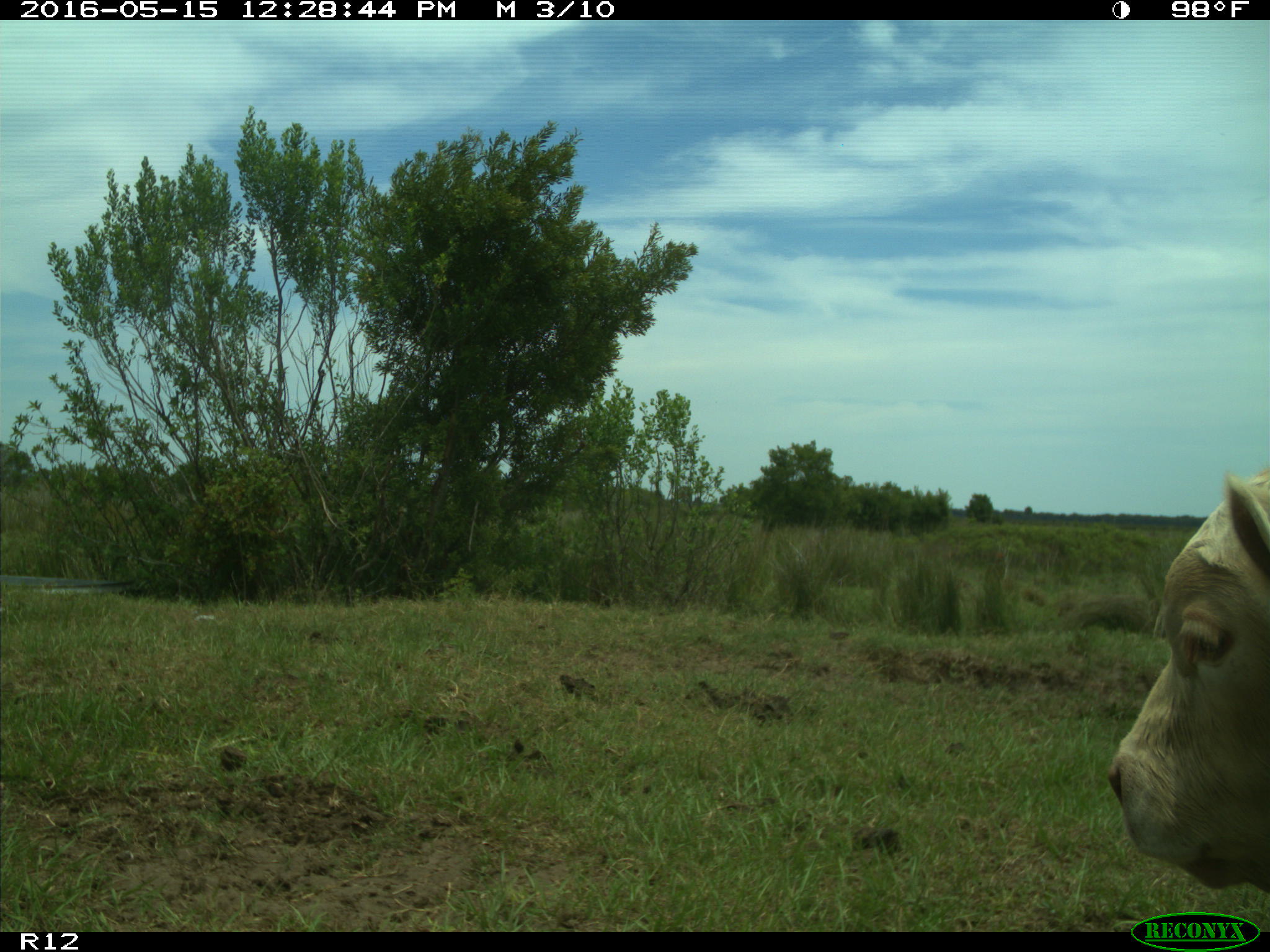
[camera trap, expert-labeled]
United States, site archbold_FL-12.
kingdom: Animalia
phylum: Chordata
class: Mammalia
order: Artiodactyla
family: Bovidae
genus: Bos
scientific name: Bos taurus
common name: domestic cow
Bos taurus (domestic cow).